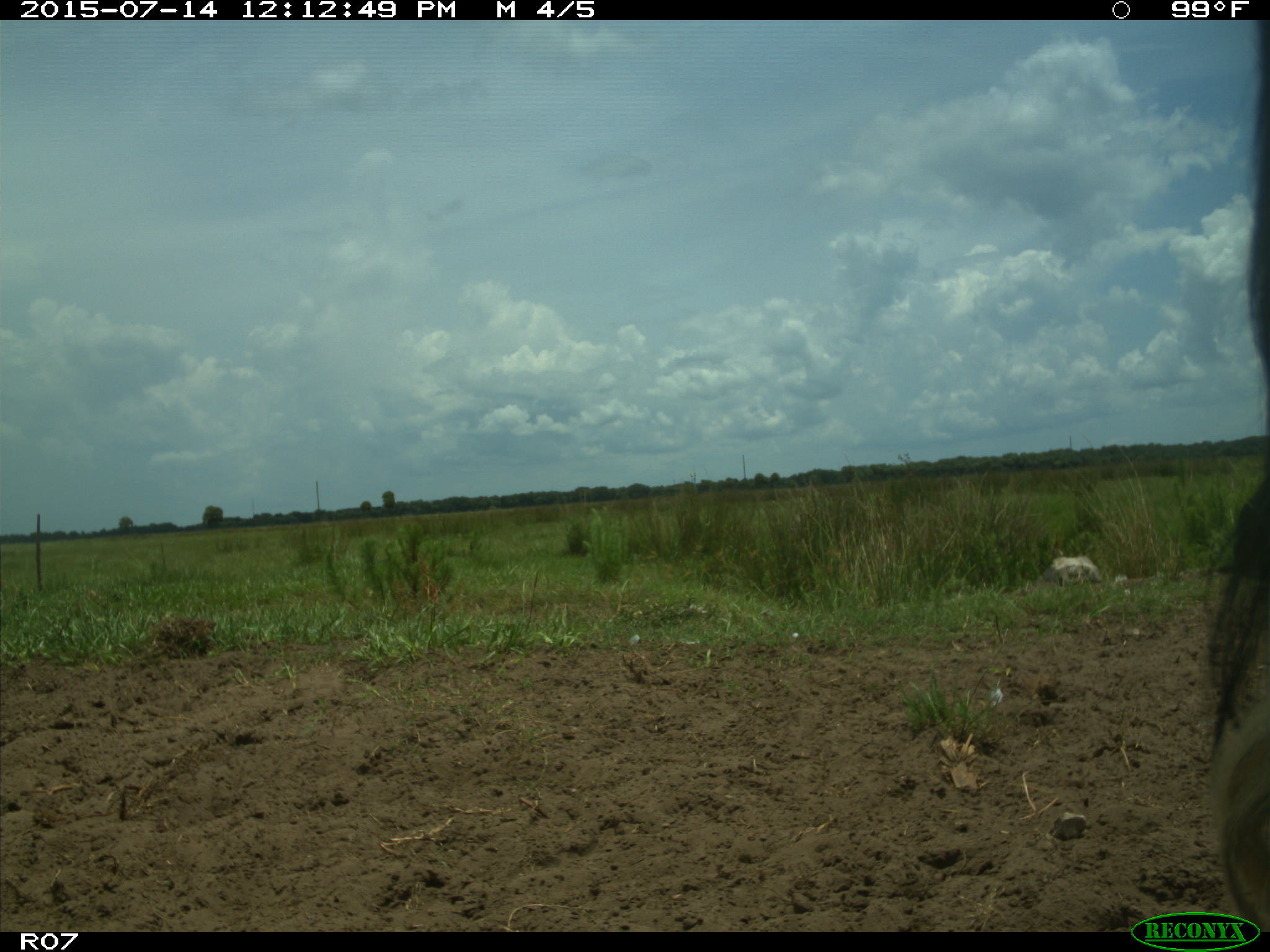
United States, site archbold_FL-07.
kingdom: Animalia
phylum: Chordata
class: Mammalia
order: Artiodactyla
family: Bovidae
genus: Bos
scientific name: Bos taurus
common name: domestic cow